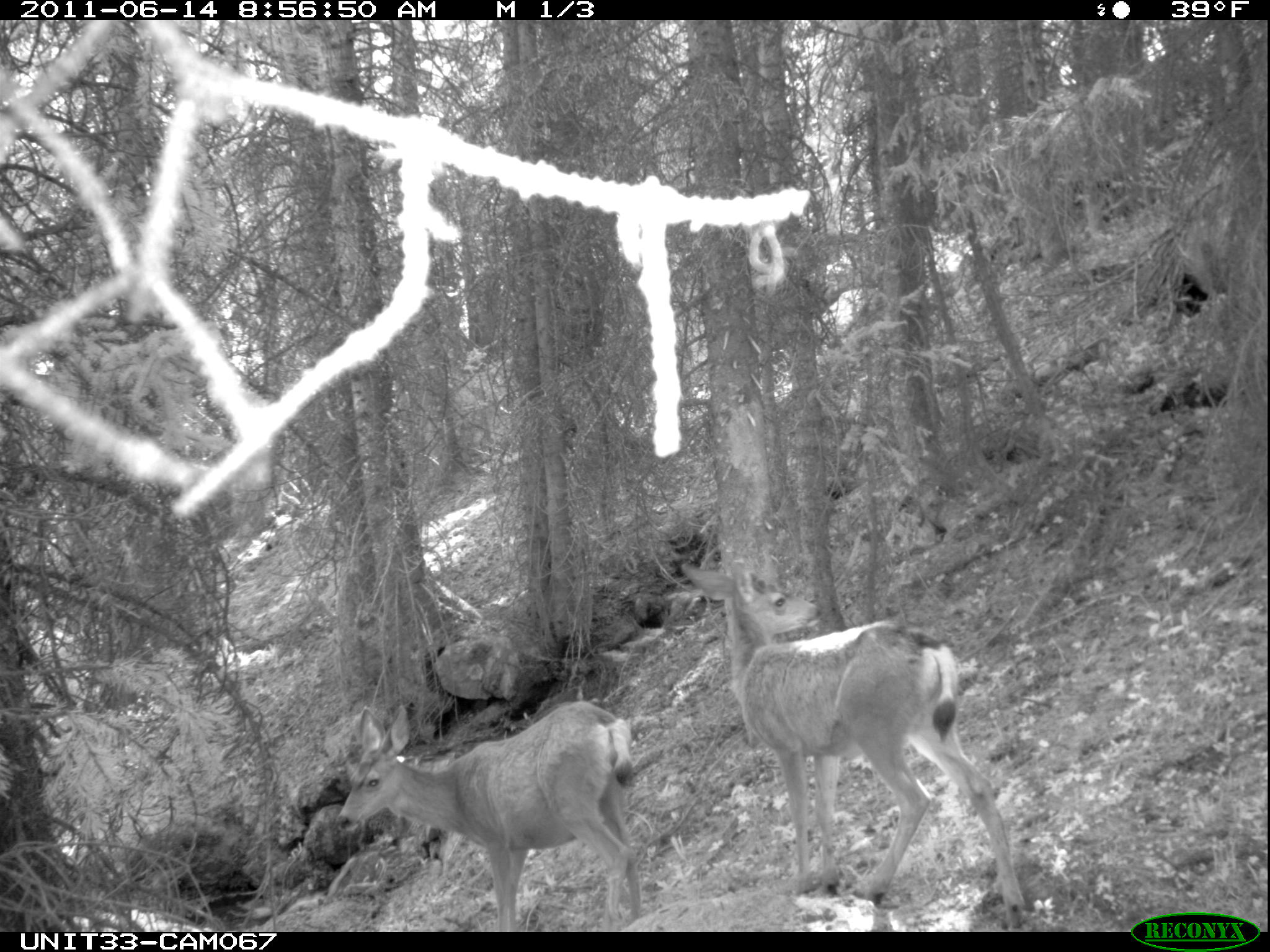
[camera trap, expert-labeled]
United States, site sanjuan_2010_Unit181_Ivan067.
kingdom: Animalia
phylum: Chordata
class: Mammalia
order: Artiodactyla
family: Cervidae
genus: Odocoileus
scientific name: Odocoileus hemionus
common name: mule deer